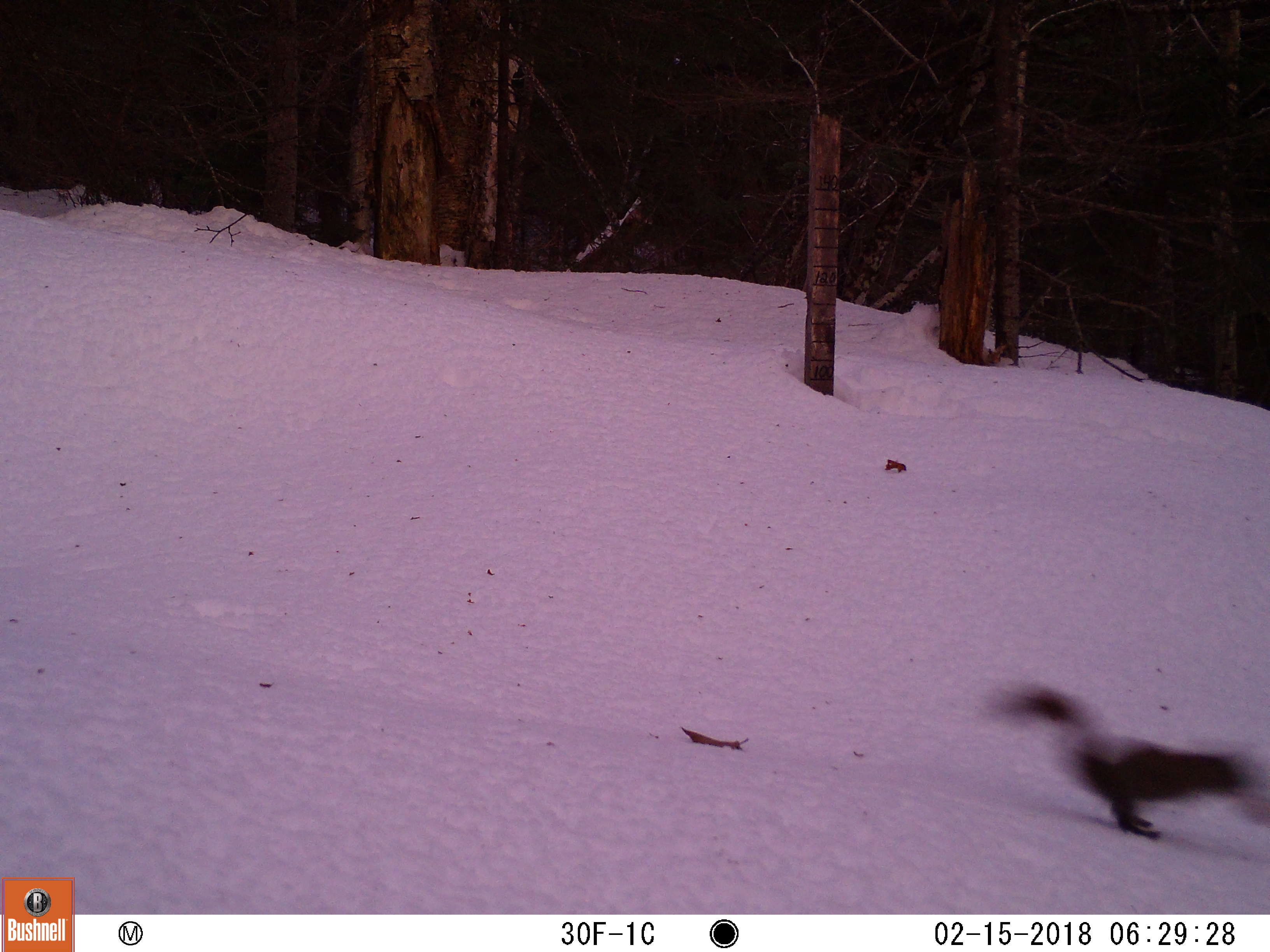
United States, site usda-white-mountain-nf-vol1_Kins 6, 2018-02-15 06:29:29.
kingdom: Animalia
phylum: Chordata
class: Mammalia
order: Rodentia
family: Sciuridae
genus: Tamiasciurus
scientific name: Tamiasciurus hudsonicus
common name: red squirrel